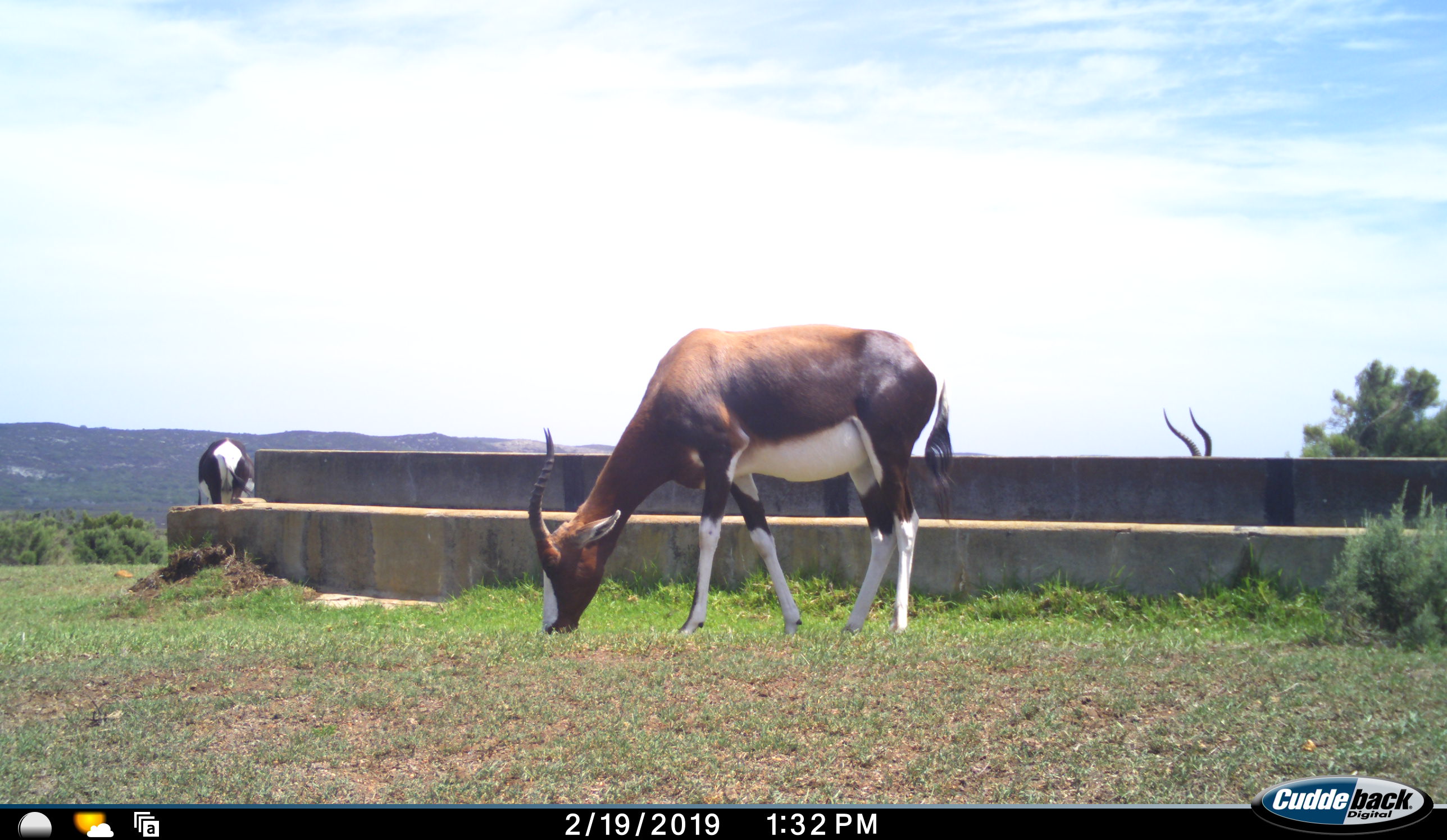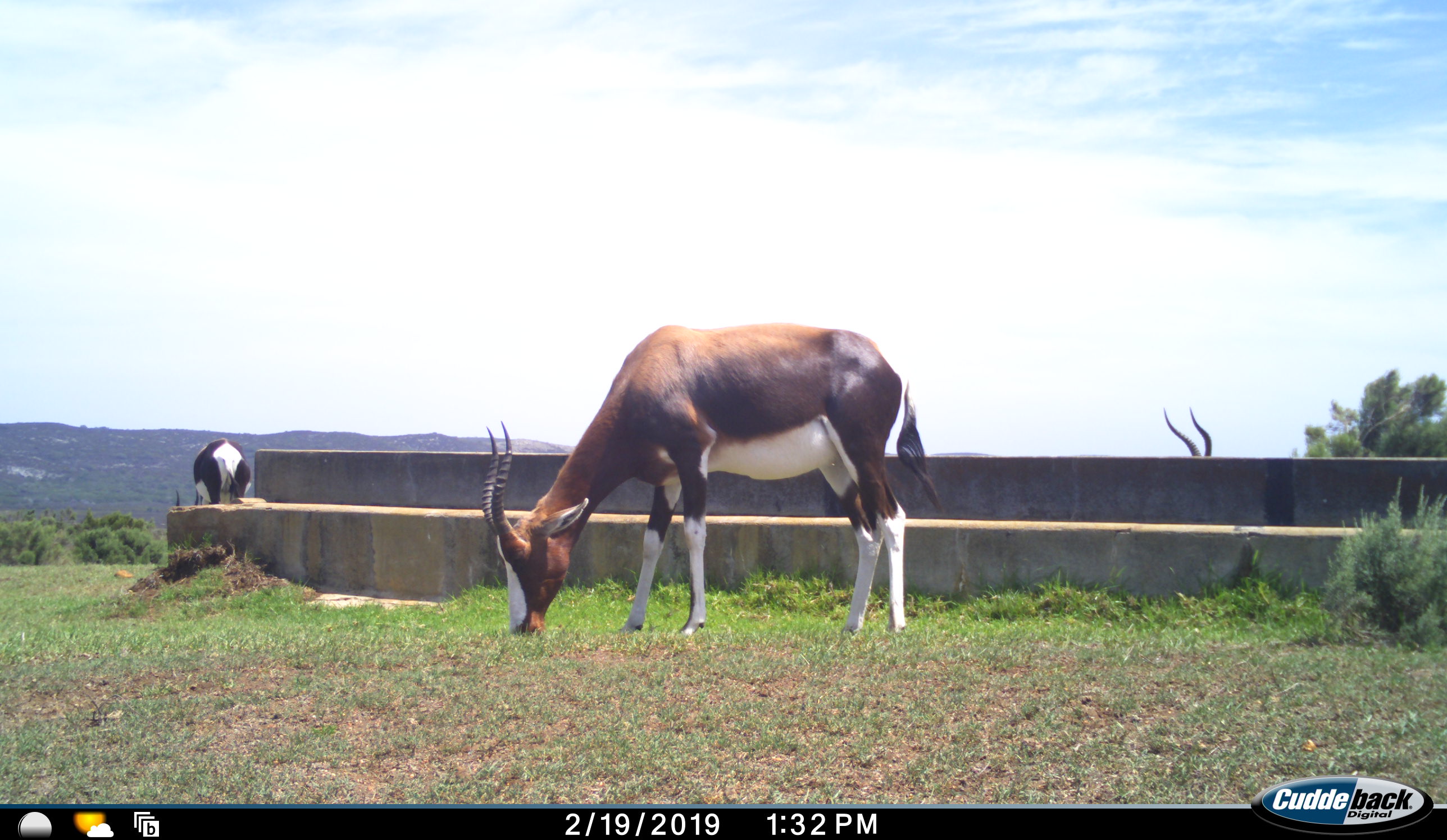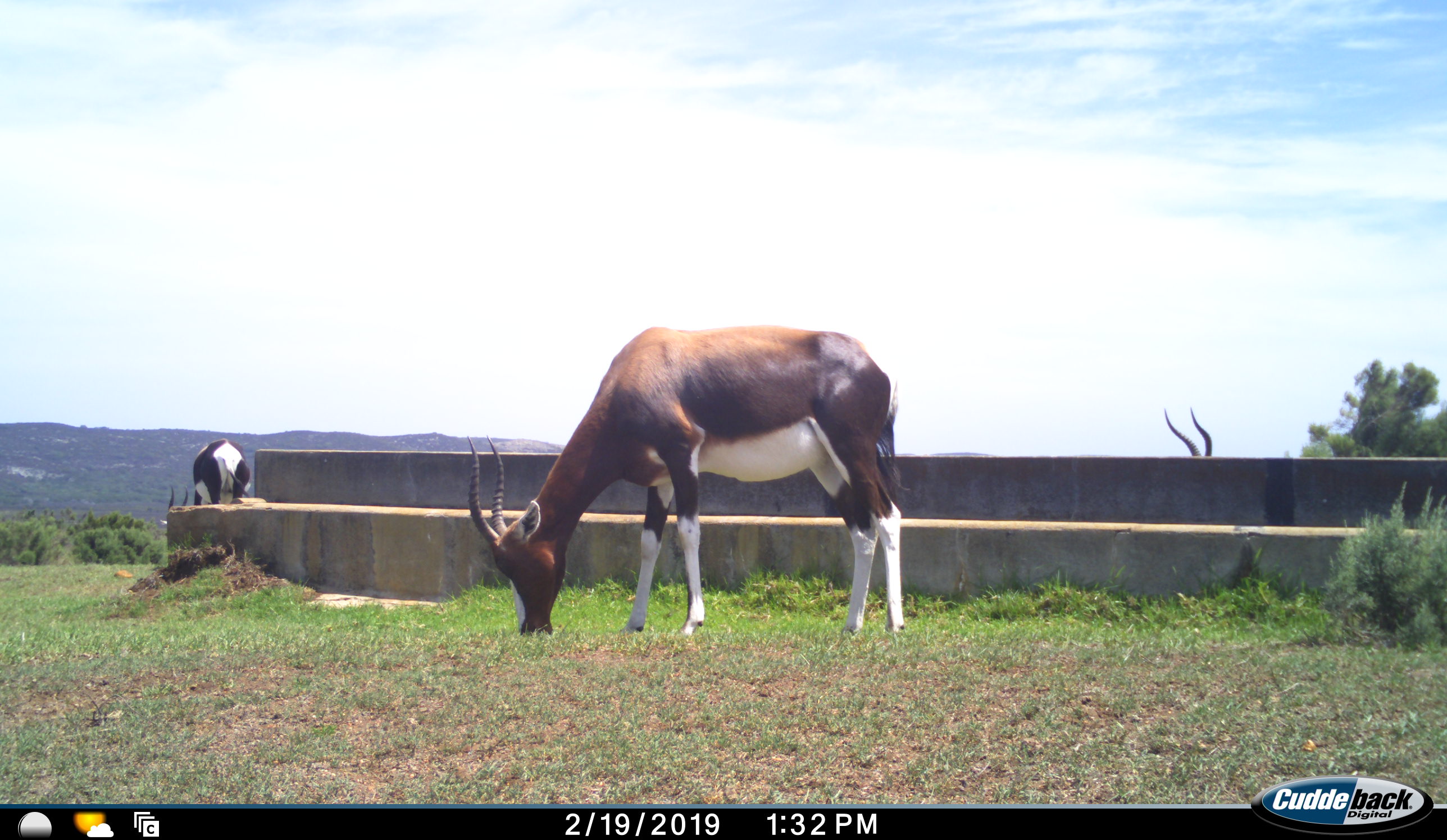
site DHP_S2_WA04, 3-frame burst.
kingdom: Animalia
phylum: Chordata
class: Mammalia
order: Artiodactyla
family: Bovidae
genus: Damaliscus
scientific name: Damaliscus pygargus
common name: bontebok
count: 3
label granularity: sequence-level